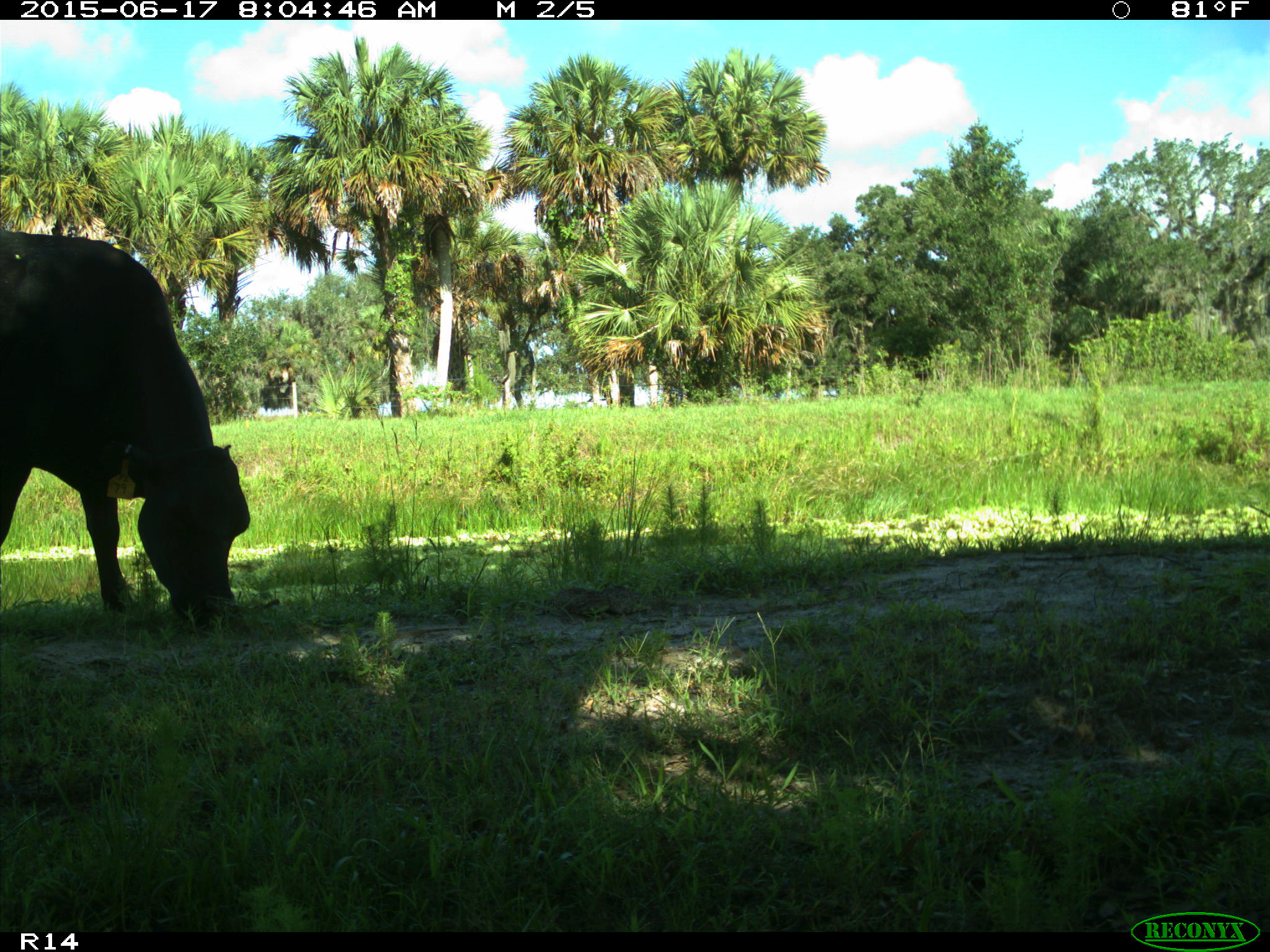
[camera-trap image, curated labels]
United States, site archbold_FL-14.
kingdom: Animalia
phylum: Chordata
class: Mammalia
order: Artiodactyla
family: Bovidae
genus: Bos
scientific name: Bos taurus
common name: domestic cow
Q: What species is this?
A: Bos taurus (domestic cow).